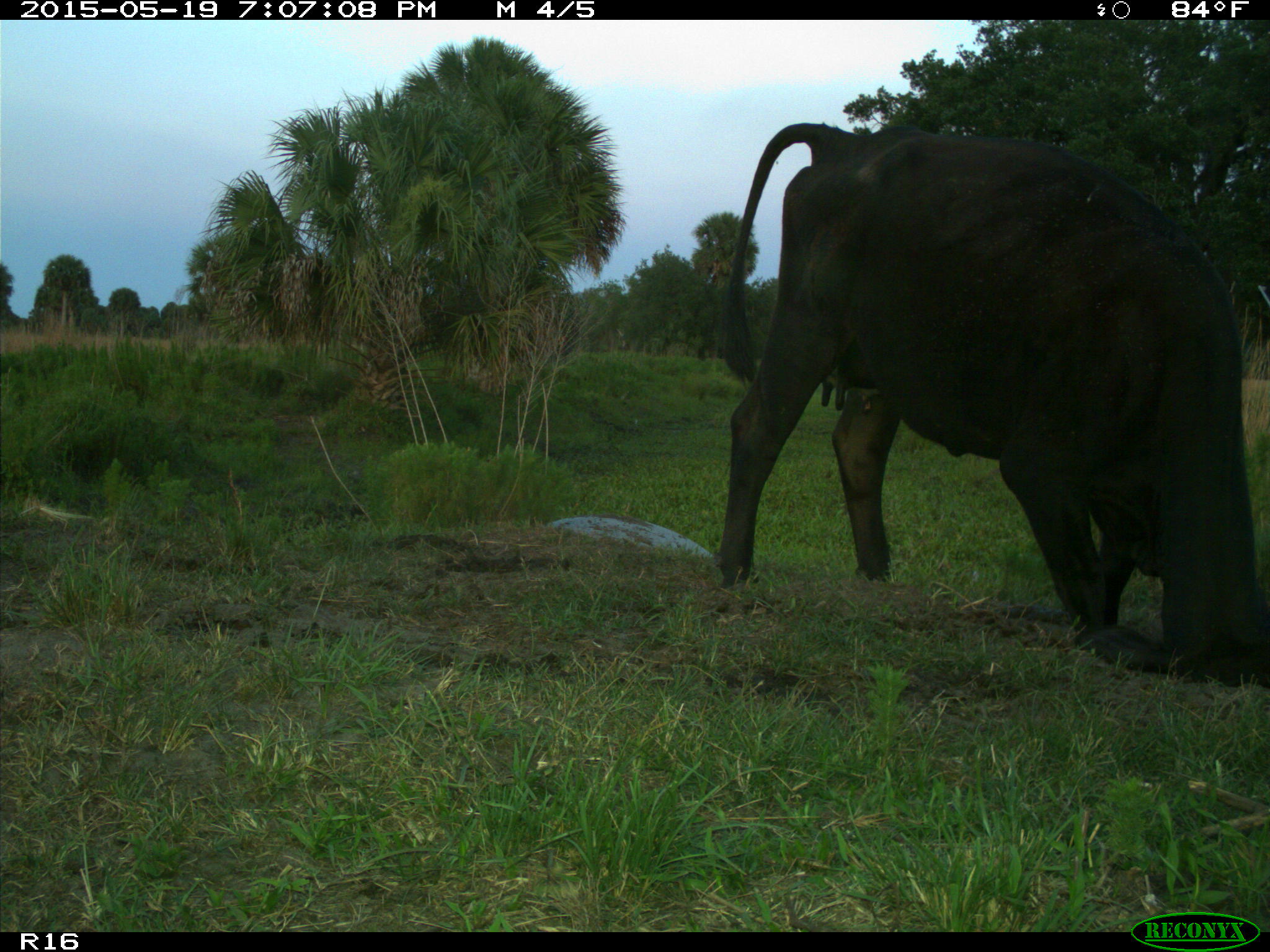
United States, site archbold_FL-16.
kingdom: Animalia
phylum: Chordata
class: Mammalia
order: Artiodactyla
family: Bovidae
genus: Bos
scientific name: Bos taurus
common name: domestic cow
Bos taurus (domestic cow).